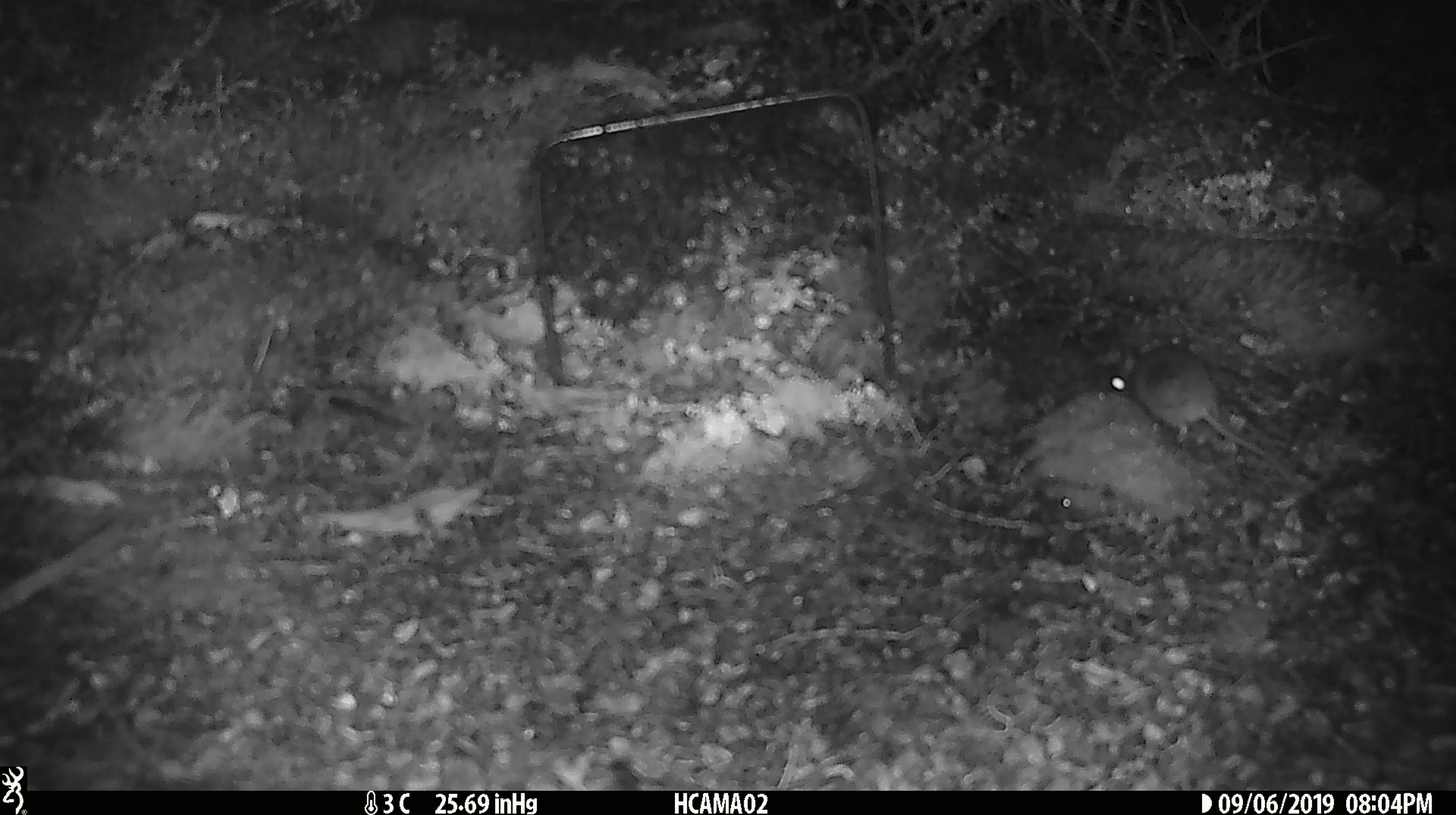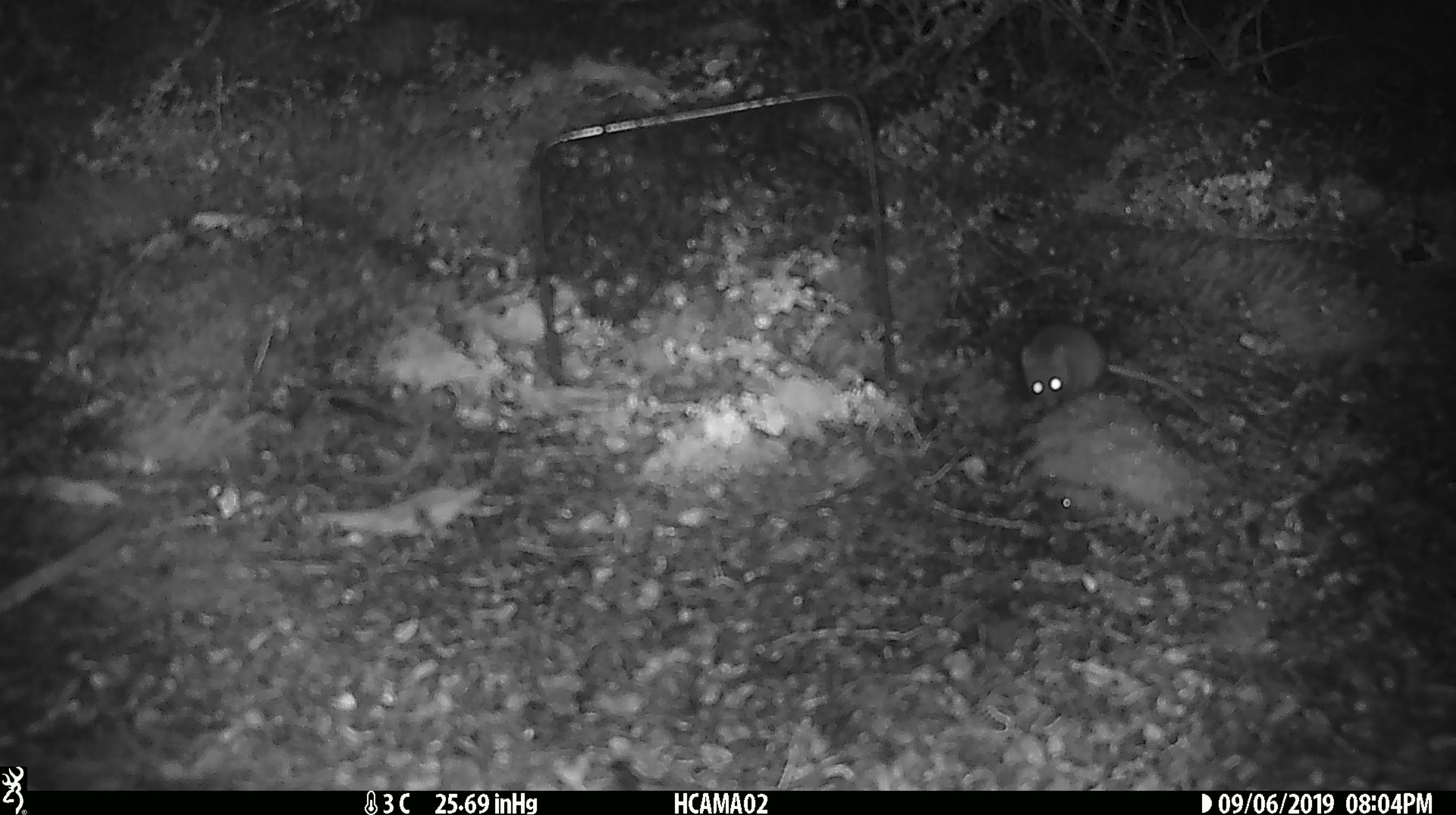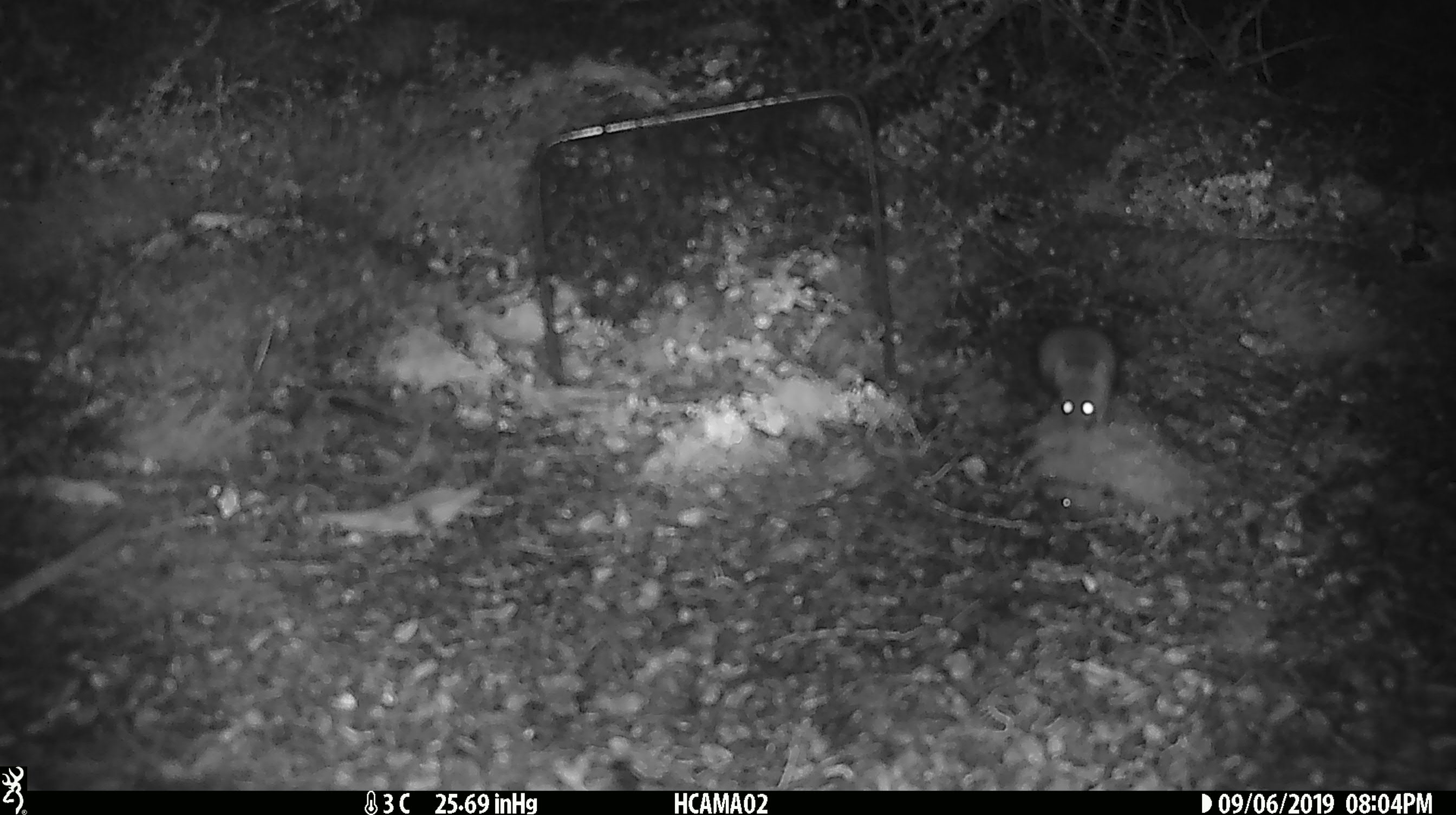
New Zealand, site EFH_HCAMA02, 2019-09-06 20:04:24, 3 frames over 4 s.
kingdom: Animalia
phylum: Chordata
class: Mammalia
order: Rodentia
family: Muridae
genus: Mus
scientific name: Mus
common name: mouse